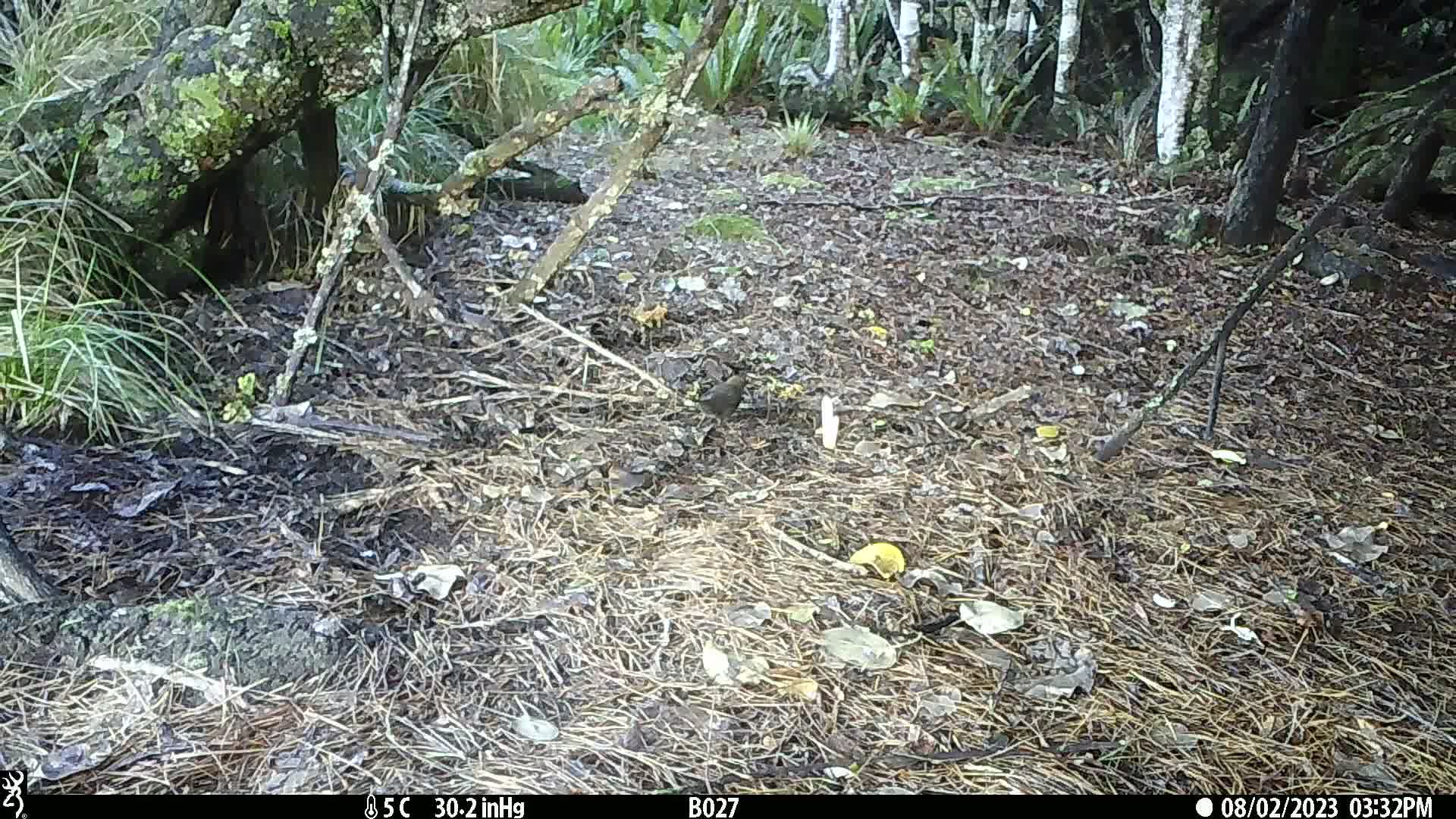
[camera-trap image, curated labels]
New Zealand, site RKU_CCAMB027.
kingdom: Animalia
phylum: Chordata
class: Aves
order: Passeriformes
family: Turdidae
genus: Turdus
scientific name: Turdus merula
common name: eurasian blackbird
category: blackbird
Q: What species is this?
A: Blackbird (eurasian blackbird) (Turdus merula).